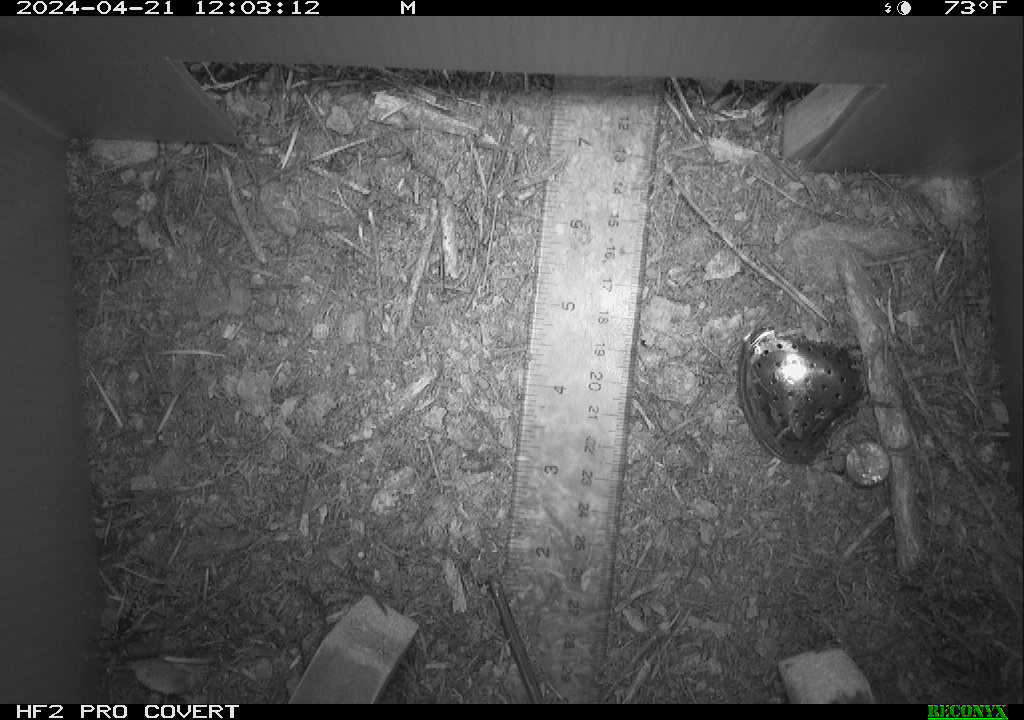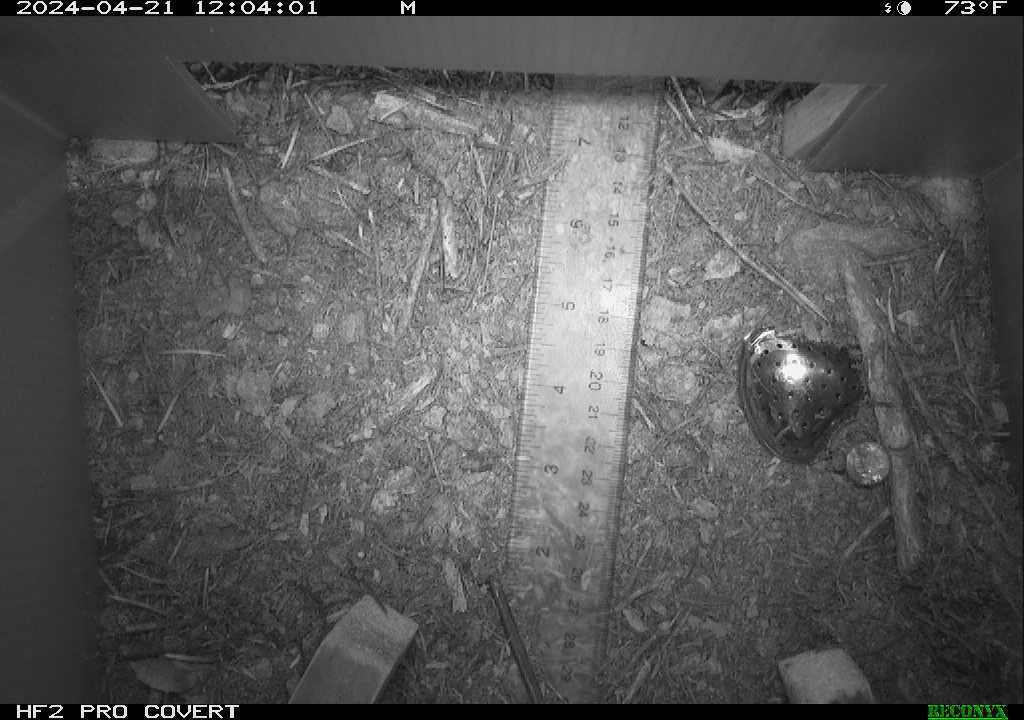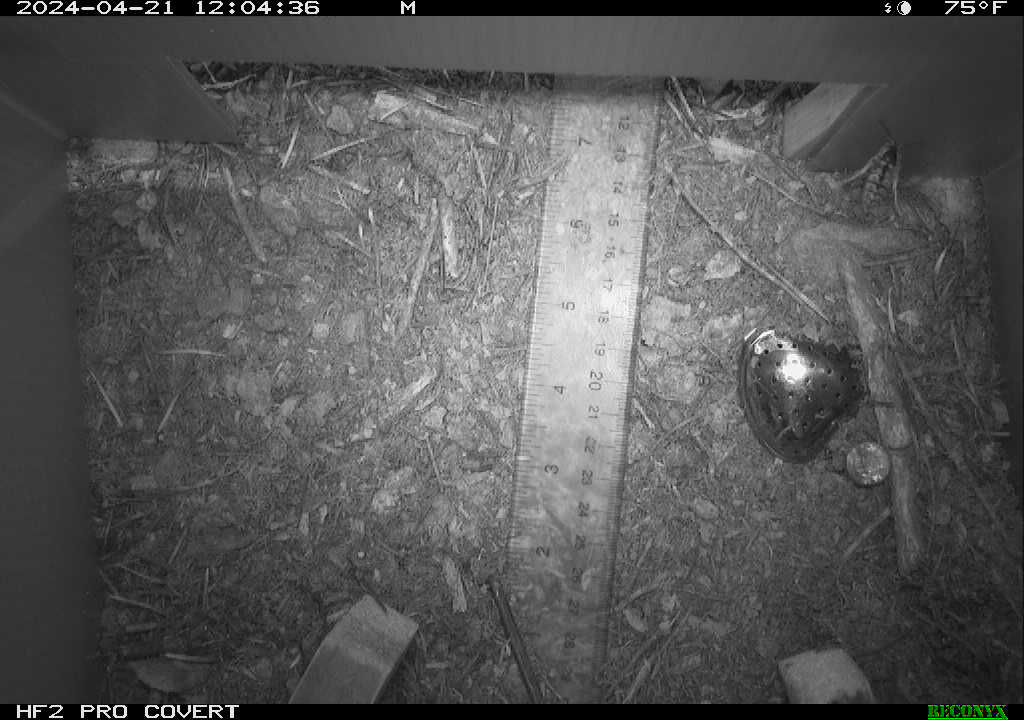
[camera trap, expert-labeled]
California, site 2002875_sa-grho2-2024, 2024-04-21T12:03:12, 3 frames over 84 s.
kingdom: Animalia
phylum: Arthropoda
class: Insecta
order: Hymenoptera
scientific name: Hymenoptera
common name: ants, bees, wasps, and sawflies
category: hymenoptera order